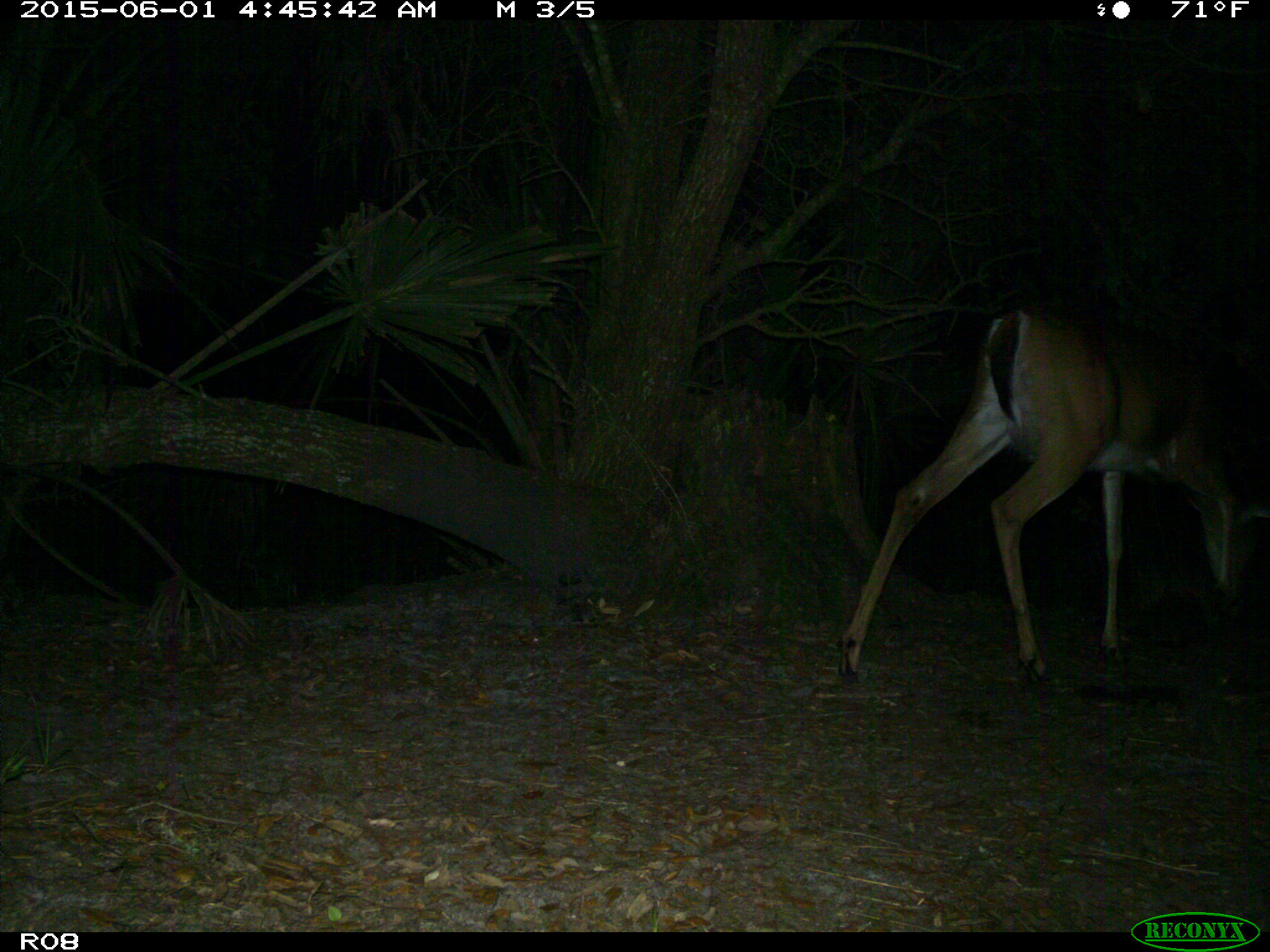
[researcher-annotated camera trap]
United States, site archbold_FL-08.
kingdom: Animalia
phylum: Chordata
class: Mammalia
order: Artiodactyla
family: Cervidae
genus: Odocoileus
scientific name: Odocoileus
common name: deer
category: unidentified deer